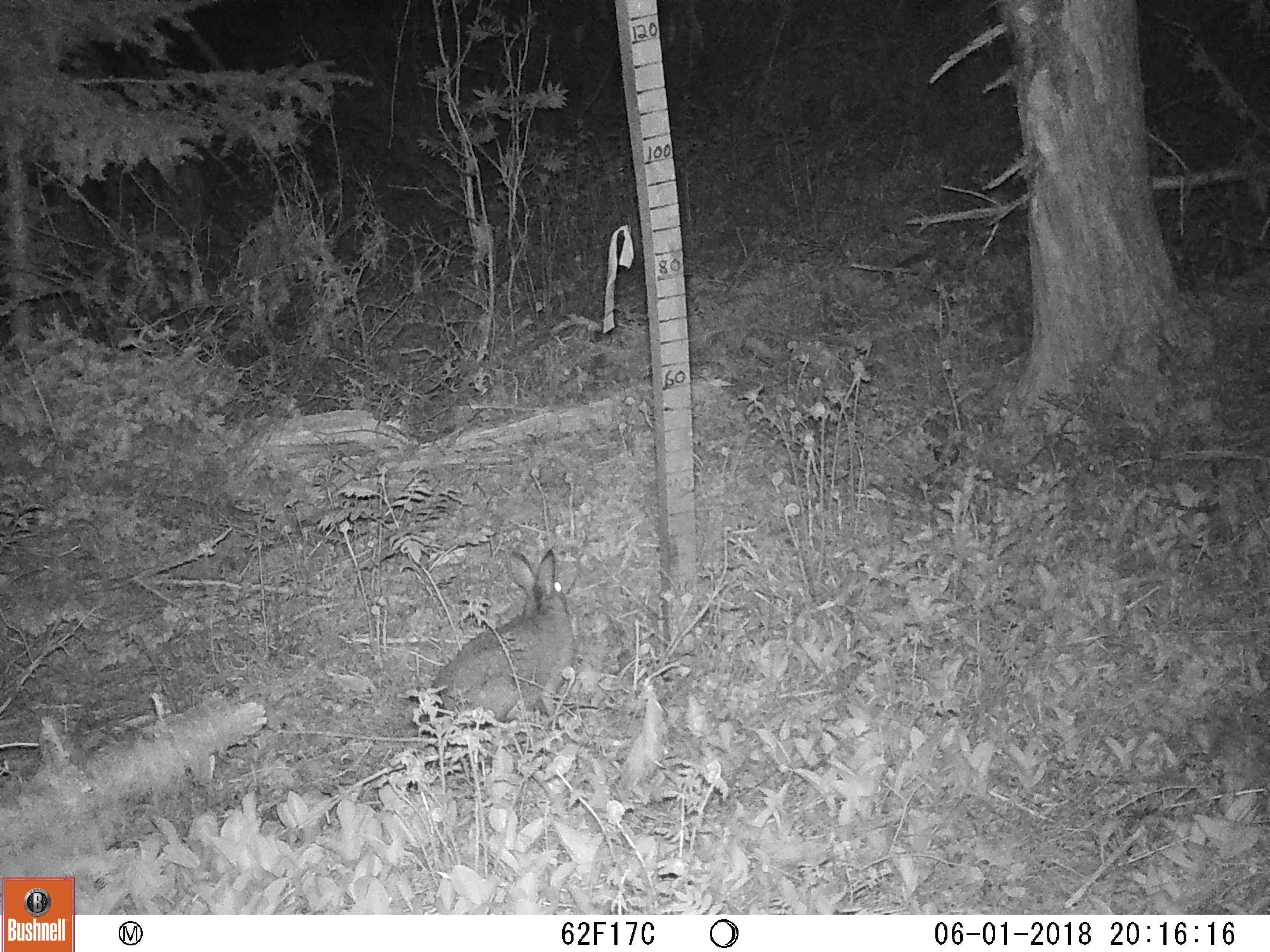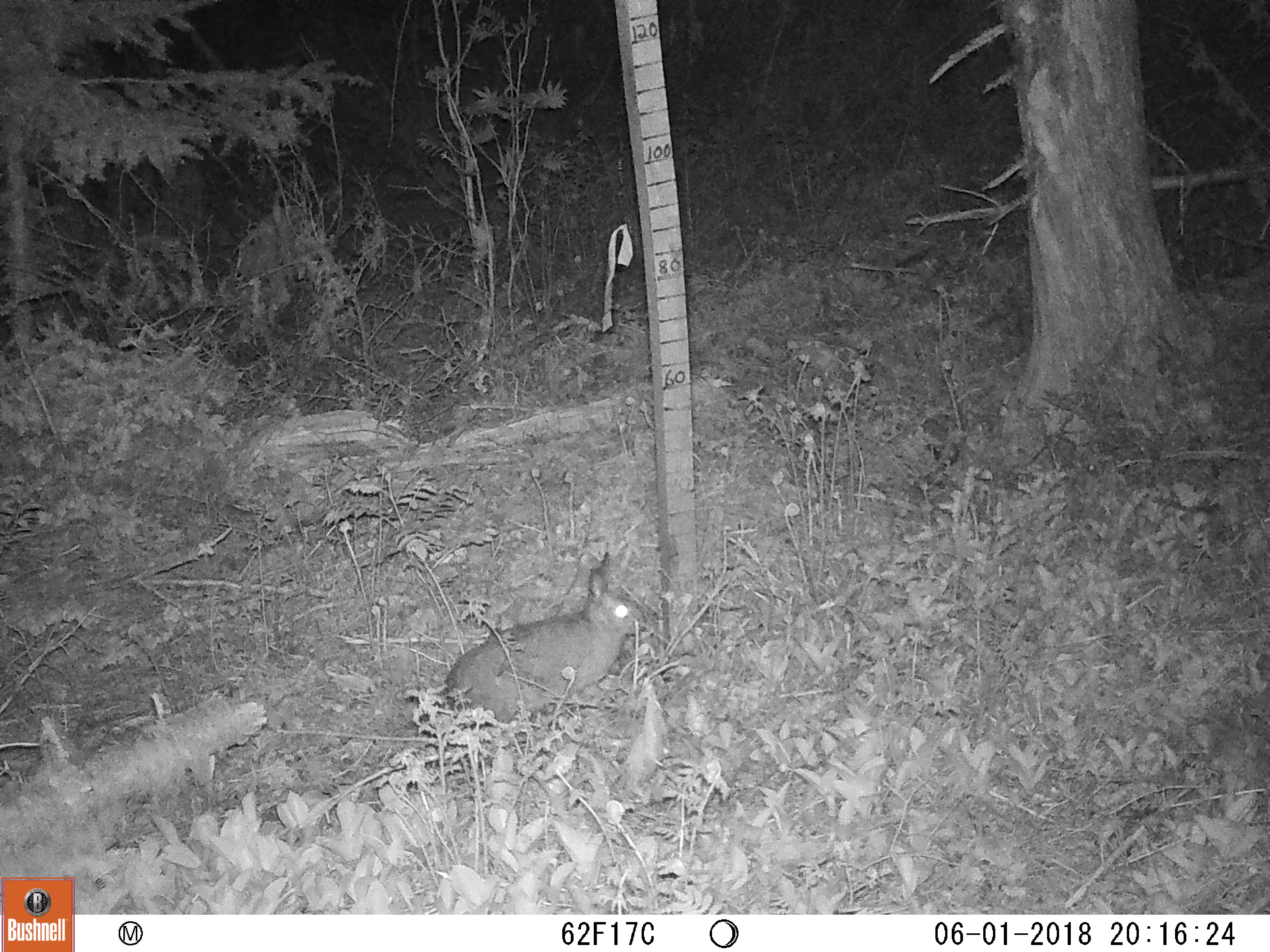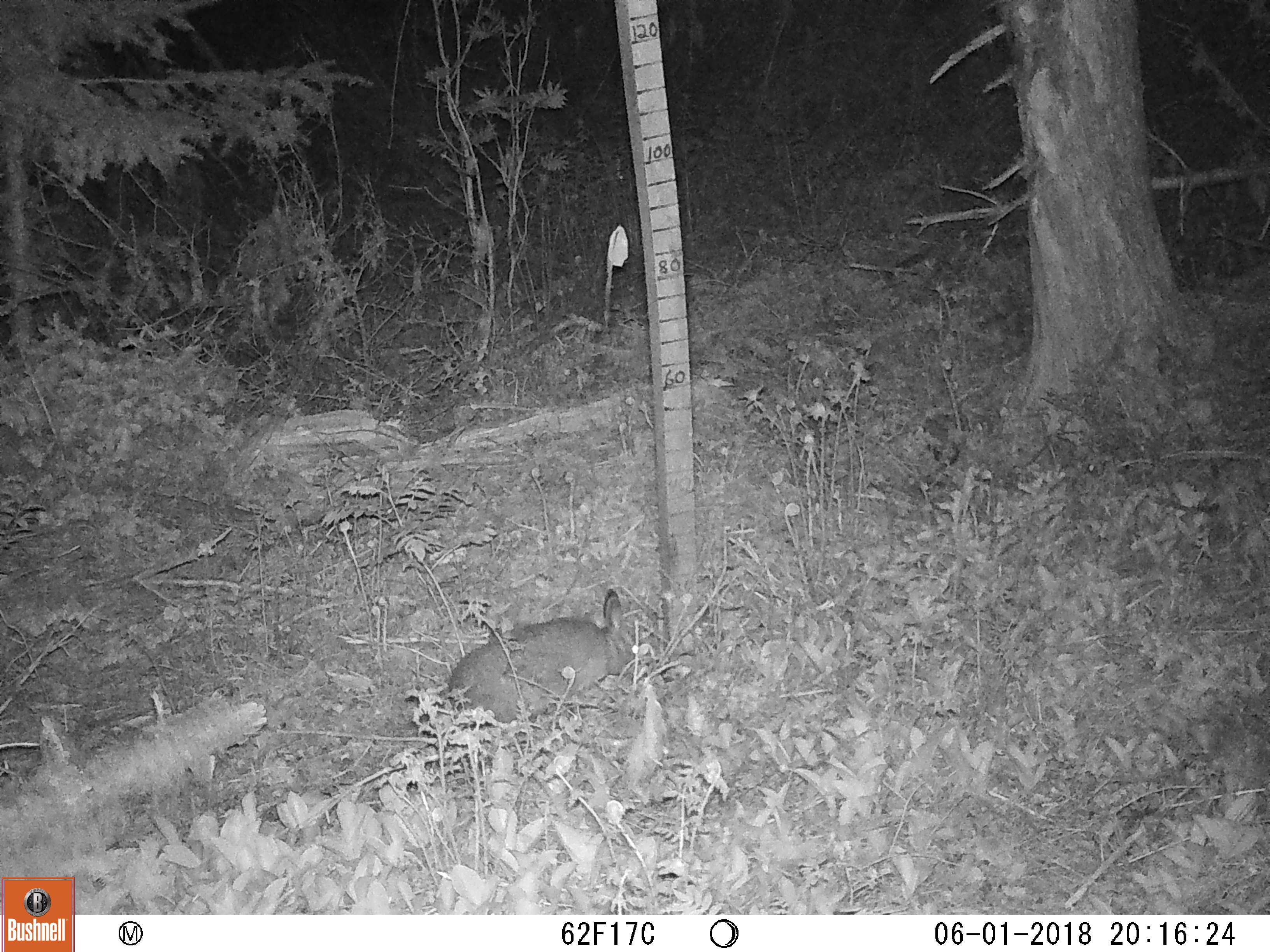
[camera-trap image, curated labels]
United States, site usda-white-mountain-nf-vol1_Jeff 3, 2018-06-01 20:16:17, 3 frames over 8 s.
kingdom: Animalia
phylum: Chordata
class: Mammalia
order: Lagomorpha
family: Leporidae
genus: Lepus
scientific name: Lepus americanus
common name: snowshoe hare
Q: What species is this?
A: Snowshoe hare (Lepus americanus).